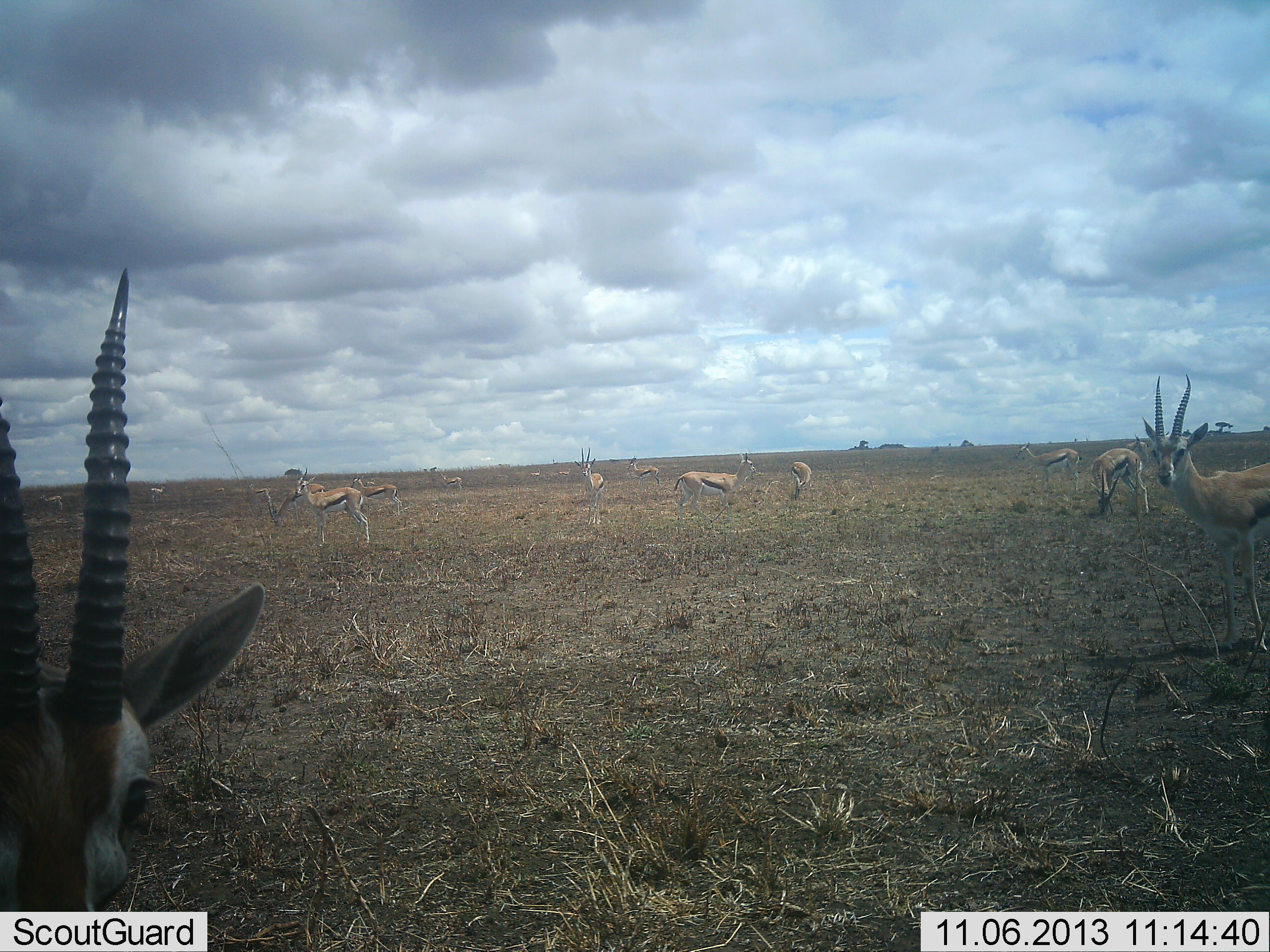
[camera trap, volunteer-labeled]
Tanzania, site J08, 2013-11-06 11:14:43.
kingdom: Animalia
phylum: Chordata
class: Mammalia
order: Artiodactyla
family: Bovidae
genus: Eudorcas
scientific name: Eudorcas thomsonii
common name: thomson's gazelle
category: gazellethomsons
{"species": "gazellethomsons (thomson's gazelle) (Eudorcas thomsonii)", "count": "11-50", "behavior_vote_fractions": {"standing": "84%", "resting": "4%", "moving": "20%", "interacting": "8%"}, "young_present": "0%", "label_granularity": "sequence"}